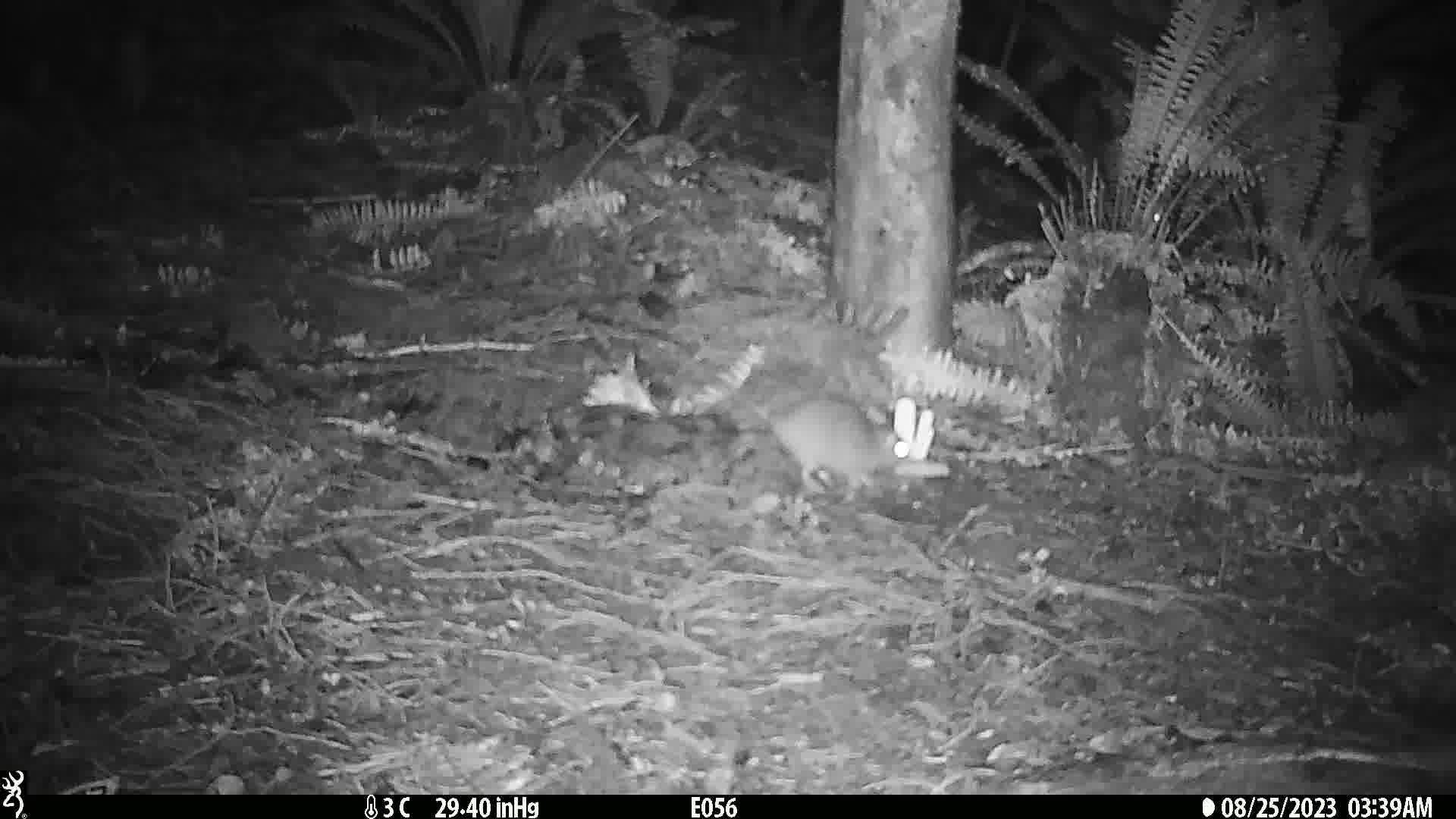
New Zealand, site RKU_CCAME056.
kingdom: Animalia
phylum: Chordata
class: Mammalia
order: Rodentia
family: Muridae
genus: Rattus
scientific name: Rattus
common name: rat